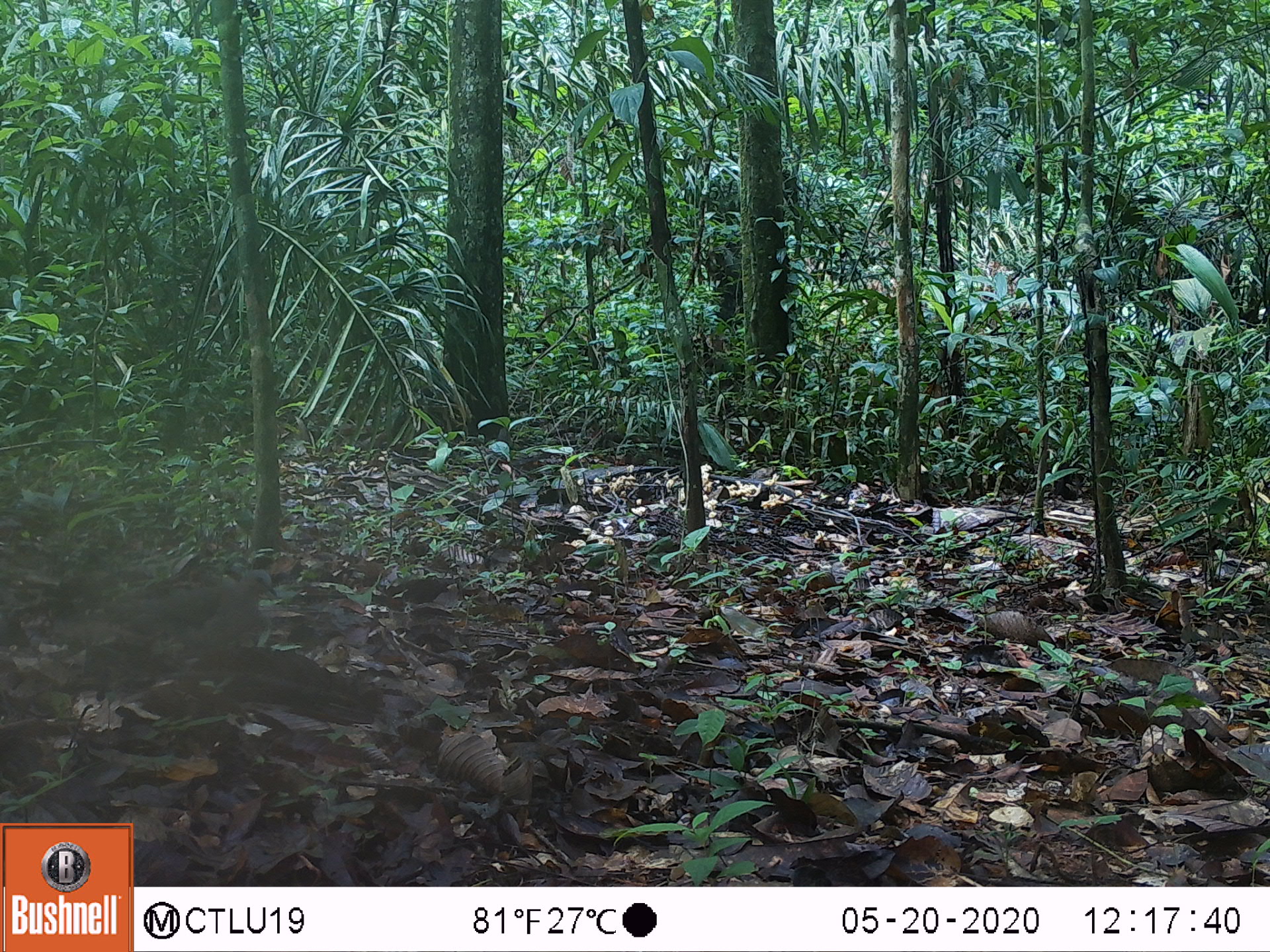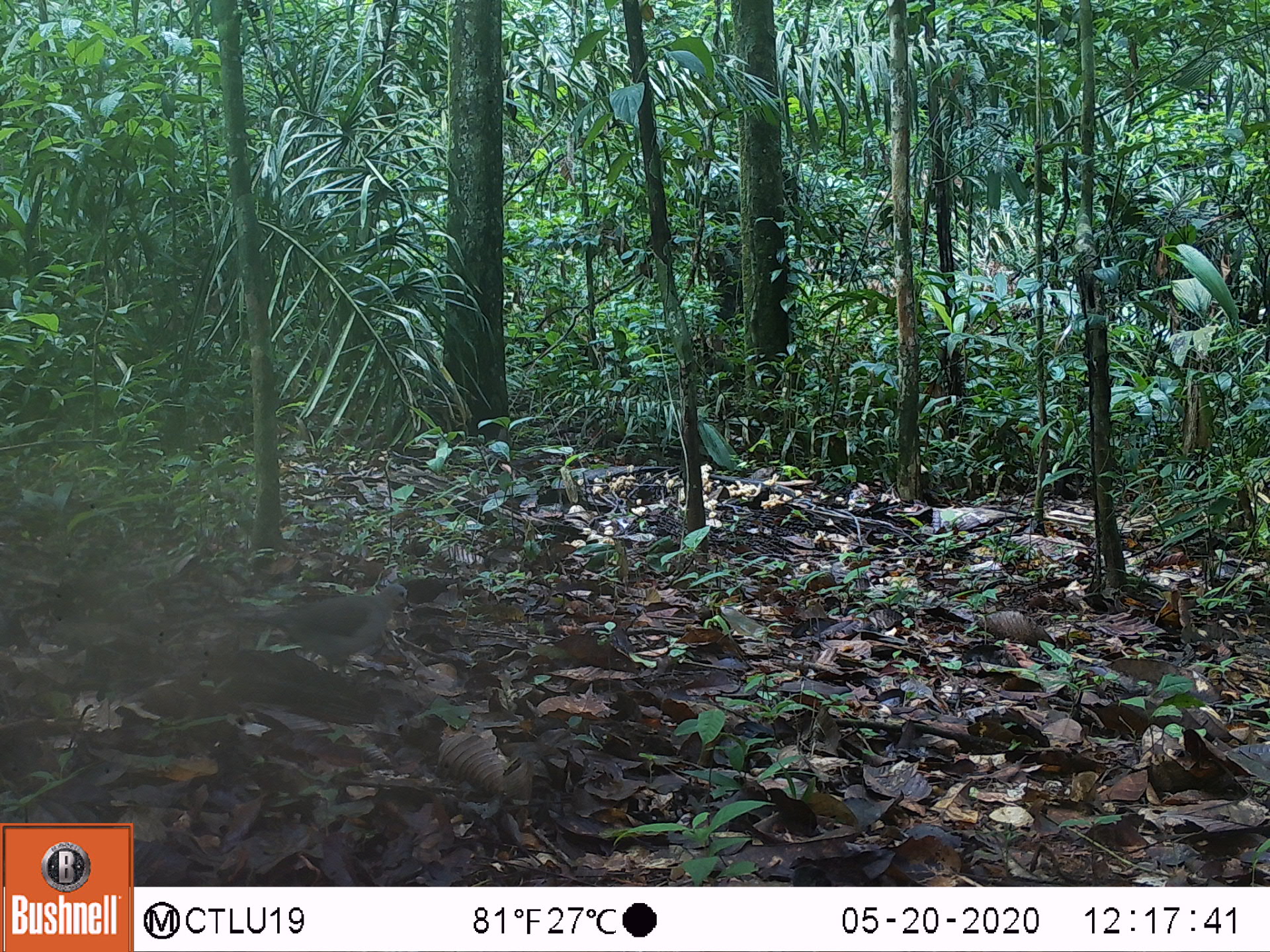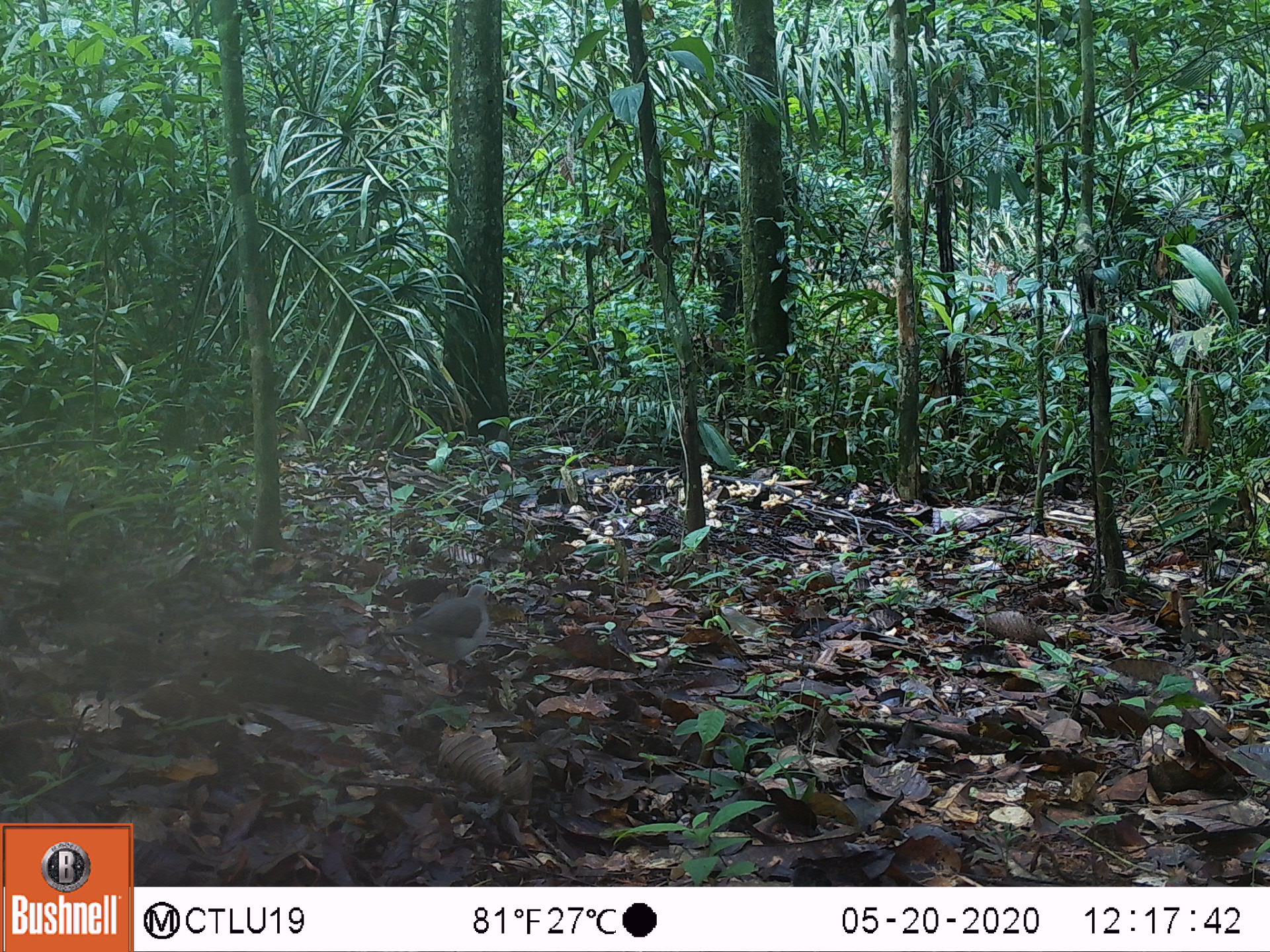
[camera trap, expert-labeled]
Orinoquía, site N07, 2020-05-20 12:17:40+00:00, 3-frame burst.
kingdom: Animalia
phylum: Chordata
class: Aves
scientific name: Aves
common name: bird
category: unknown bird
Unknown bird (bird) (Aves).